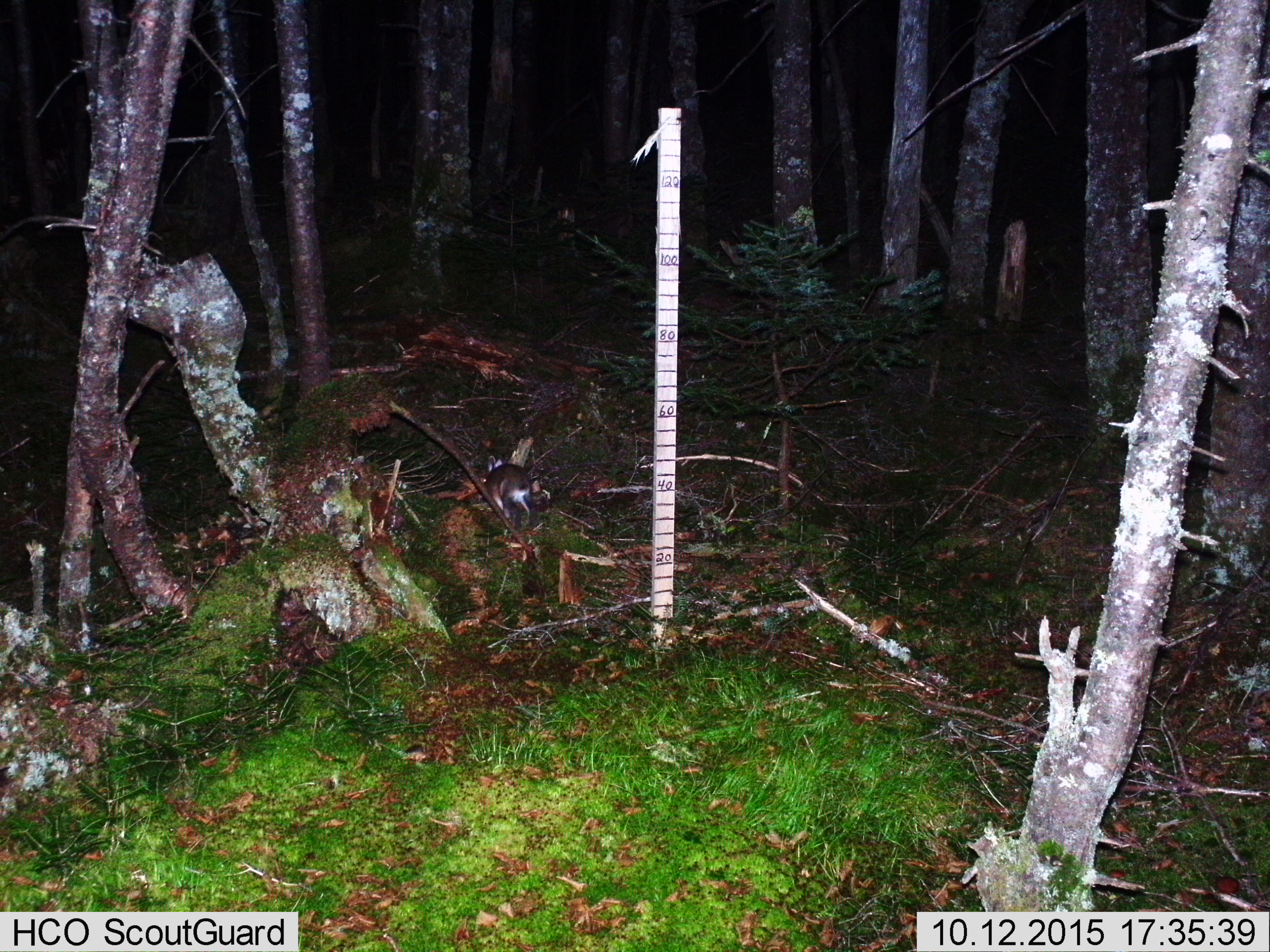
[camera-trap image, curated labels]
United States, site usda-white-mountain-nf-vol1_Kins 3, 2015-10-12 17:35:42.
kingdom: Animalia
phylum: Chordata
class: Mammalia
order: Lagomorpha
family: Leporidae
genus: Lepus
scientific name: Lepus americanus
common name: snowshoe hare